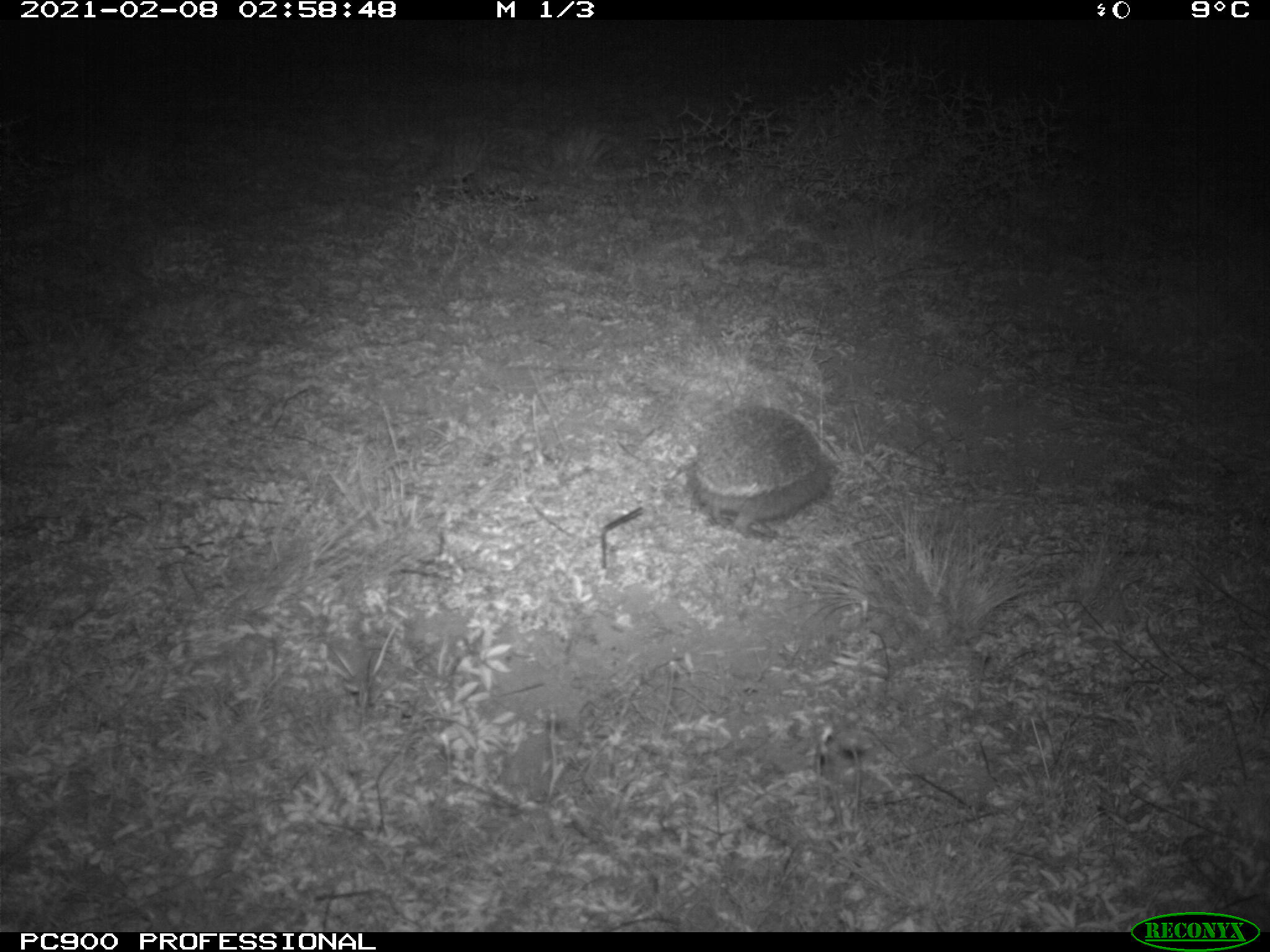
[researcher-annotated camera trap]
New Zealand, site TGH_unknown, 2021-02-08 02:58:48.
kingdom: Animalia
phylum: Chordata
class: Mammalia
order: Eulipotyphla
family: Erinaceidae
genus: Erinaceus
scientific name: Erinaceus europaeus europaeus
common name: european hedgehog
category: hedgehog